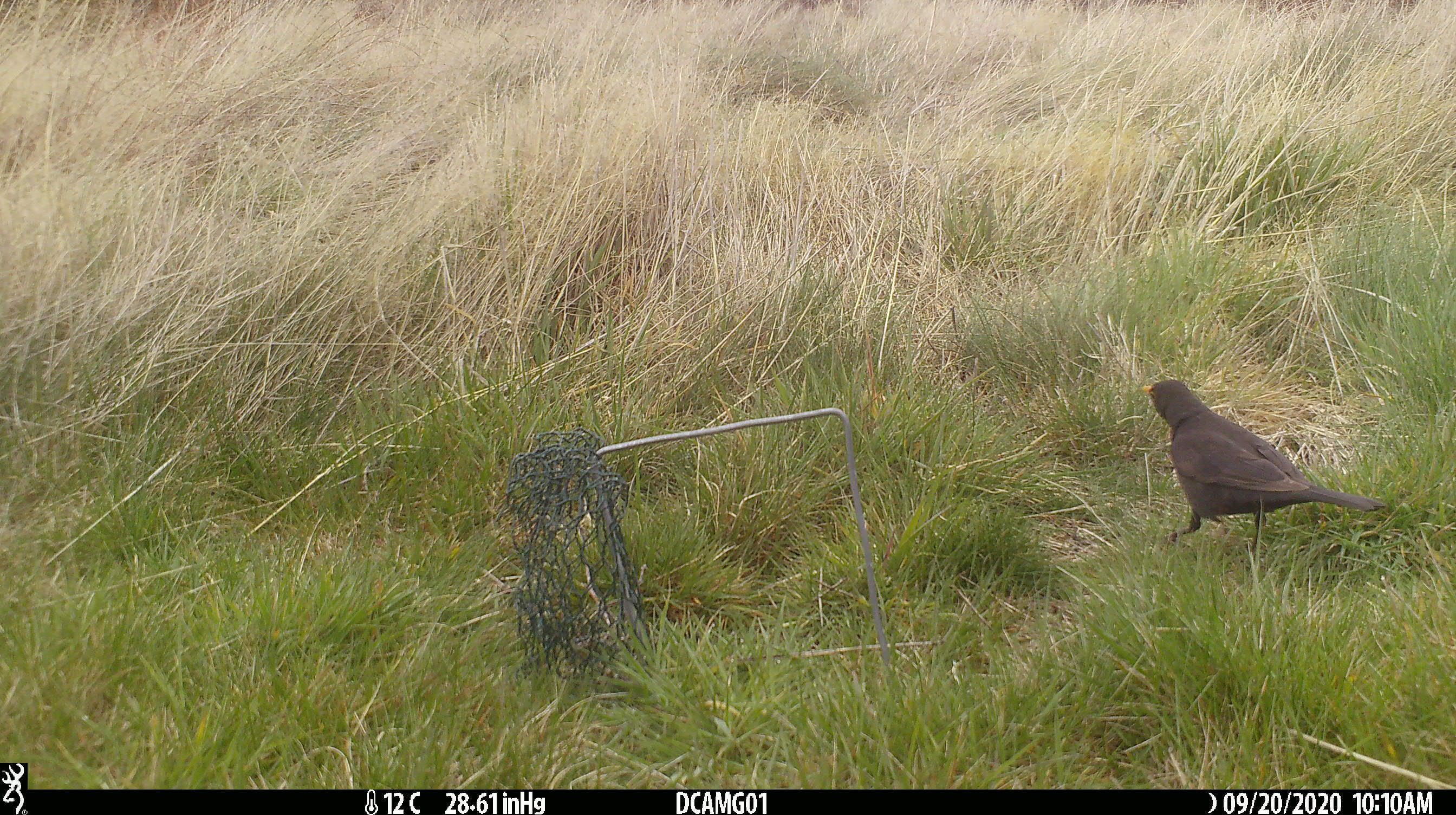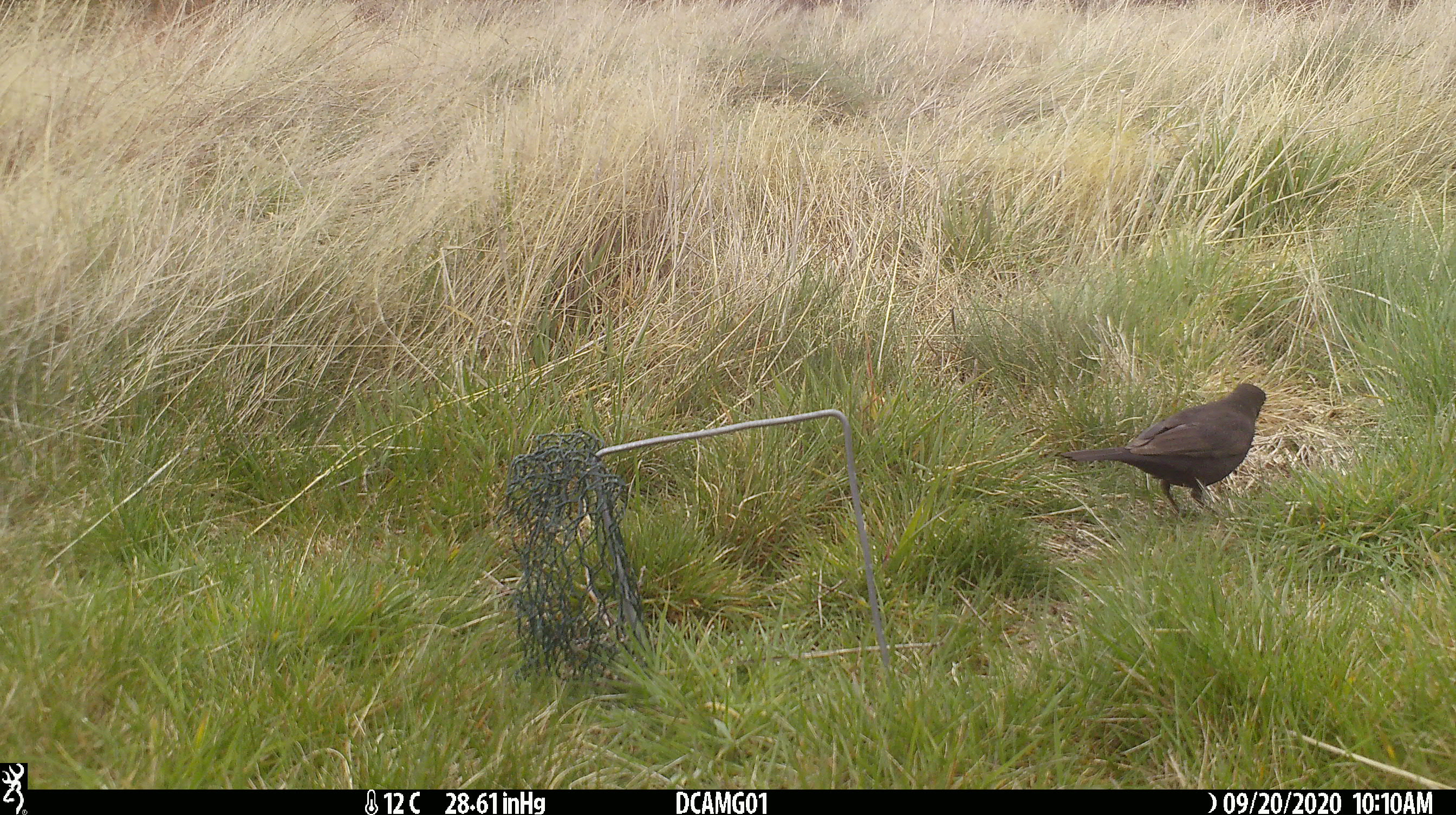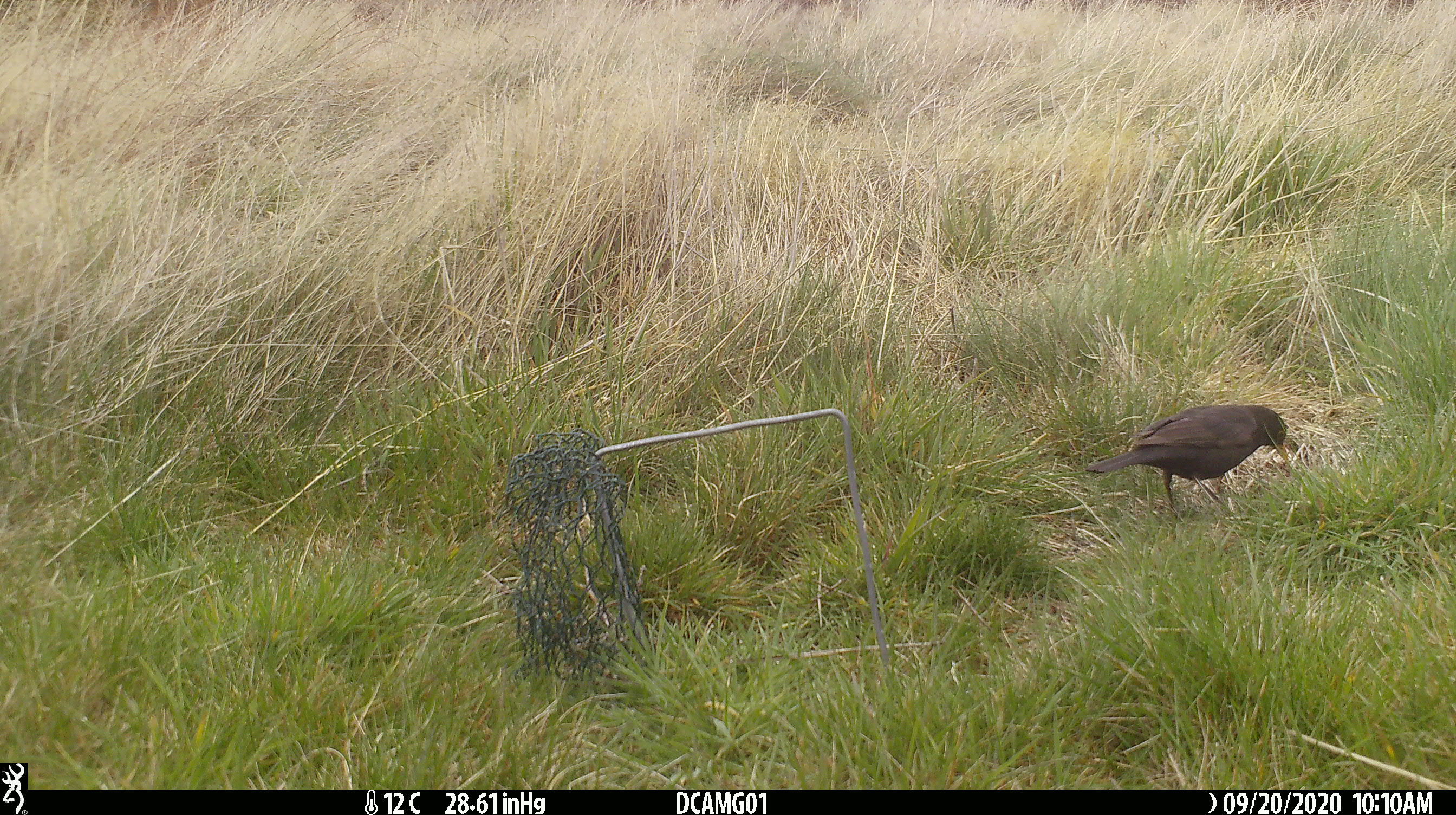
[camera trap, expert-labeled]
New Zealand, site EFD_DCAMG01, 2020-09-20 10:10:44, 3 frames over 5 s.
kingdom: Animalia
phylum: Chordata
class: Aves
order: Passeriformes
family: Turdidae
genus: Turdus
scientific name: Turdus merula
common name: eurasian blackbird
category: blackbird